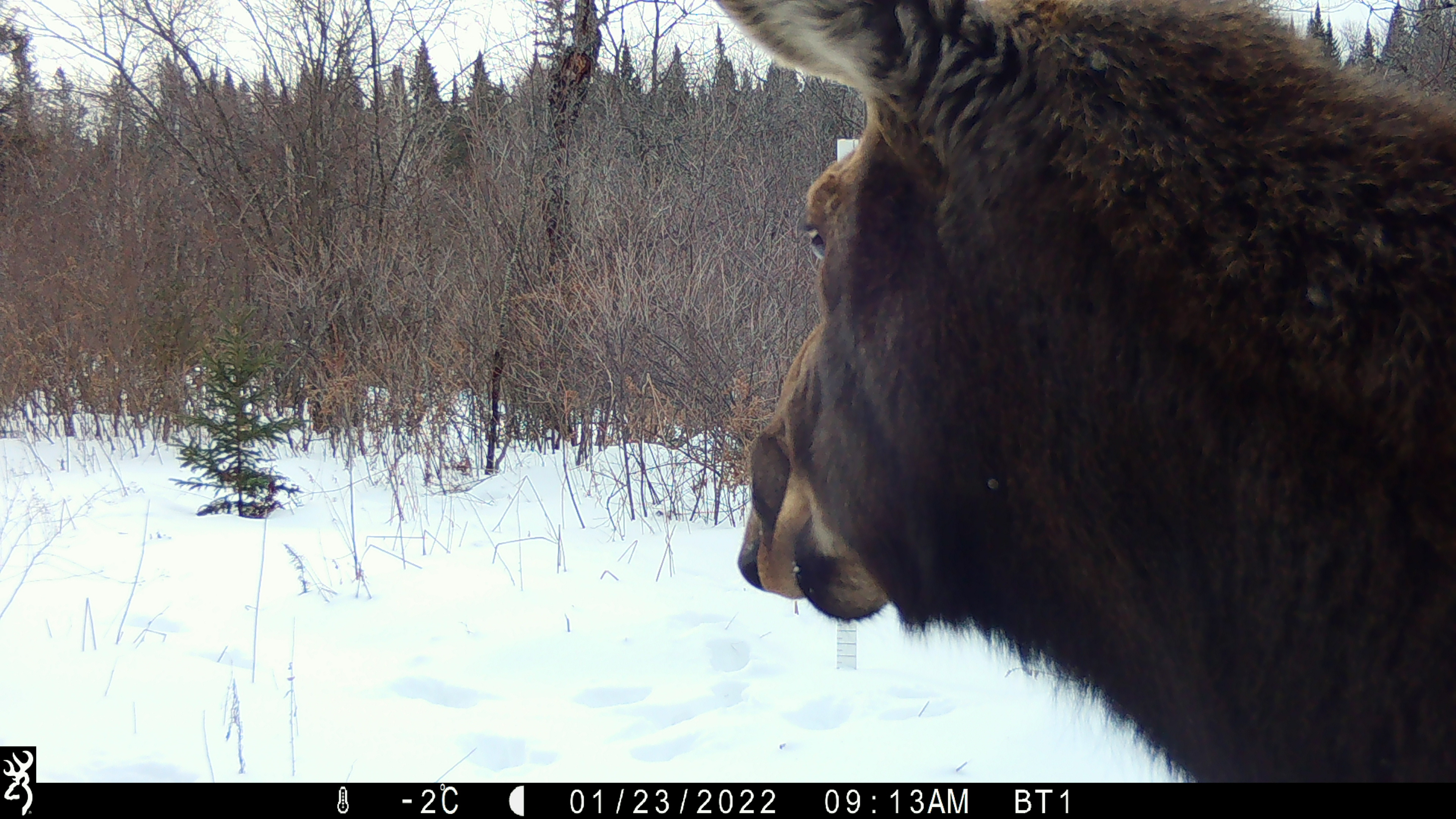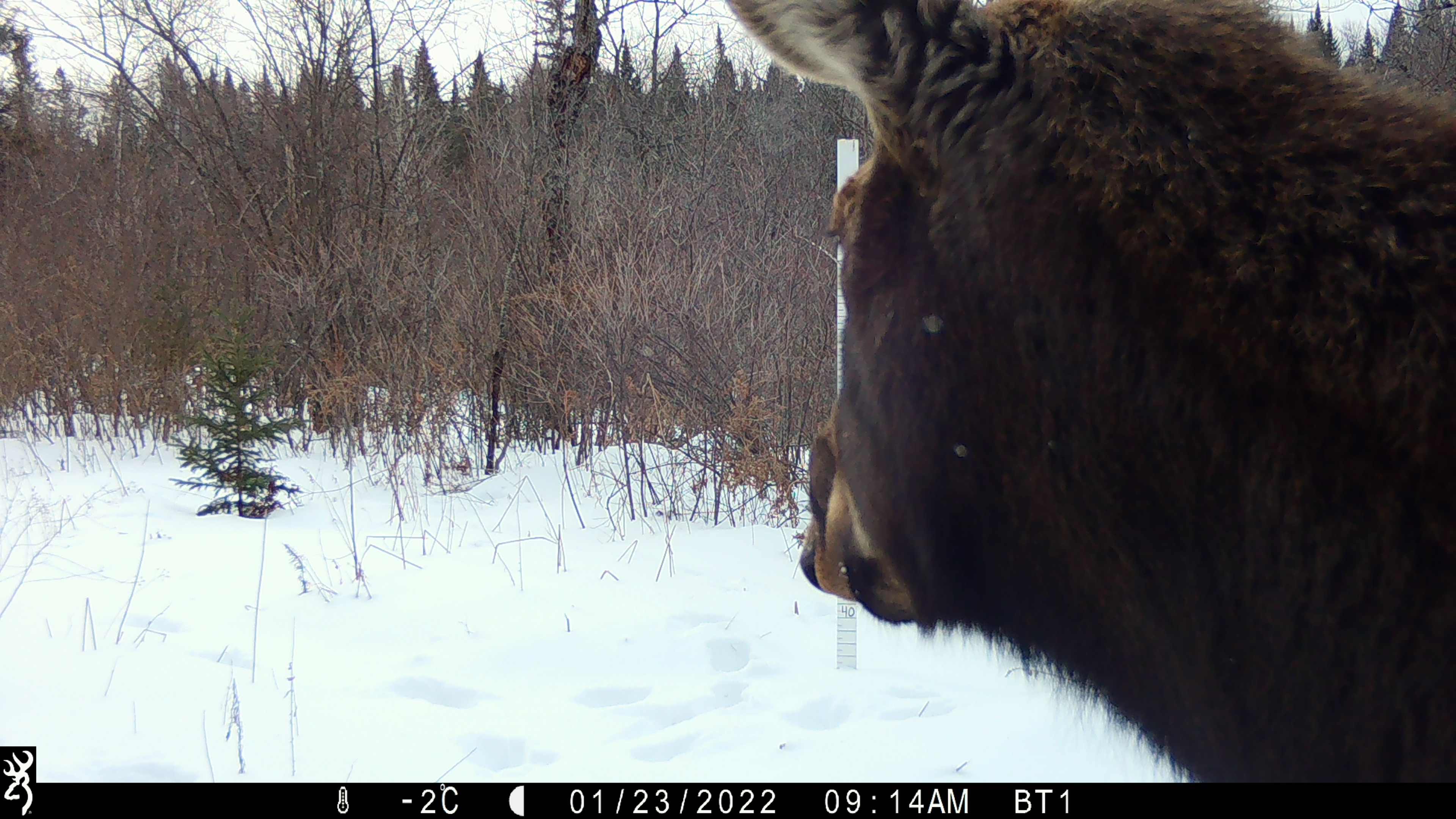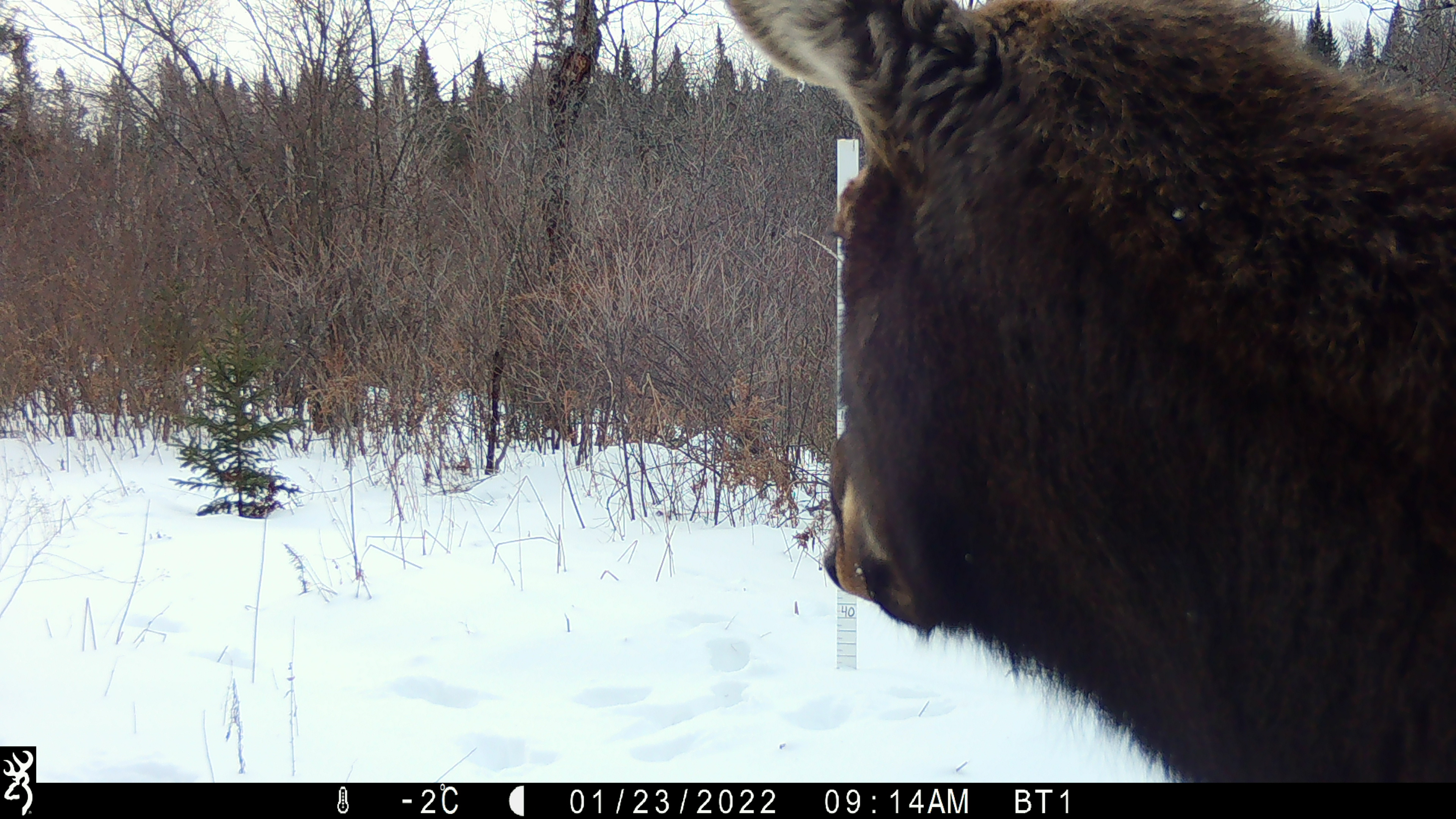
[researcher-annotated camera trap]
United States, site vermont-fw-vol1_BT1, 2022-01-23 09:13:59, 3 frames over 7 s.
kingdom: Animalia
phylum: Chordata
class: Mammalia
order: Artiodactyla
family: Cervidae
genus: Alces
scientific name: Alces alces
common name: moose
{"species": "moose (Alces alces)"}